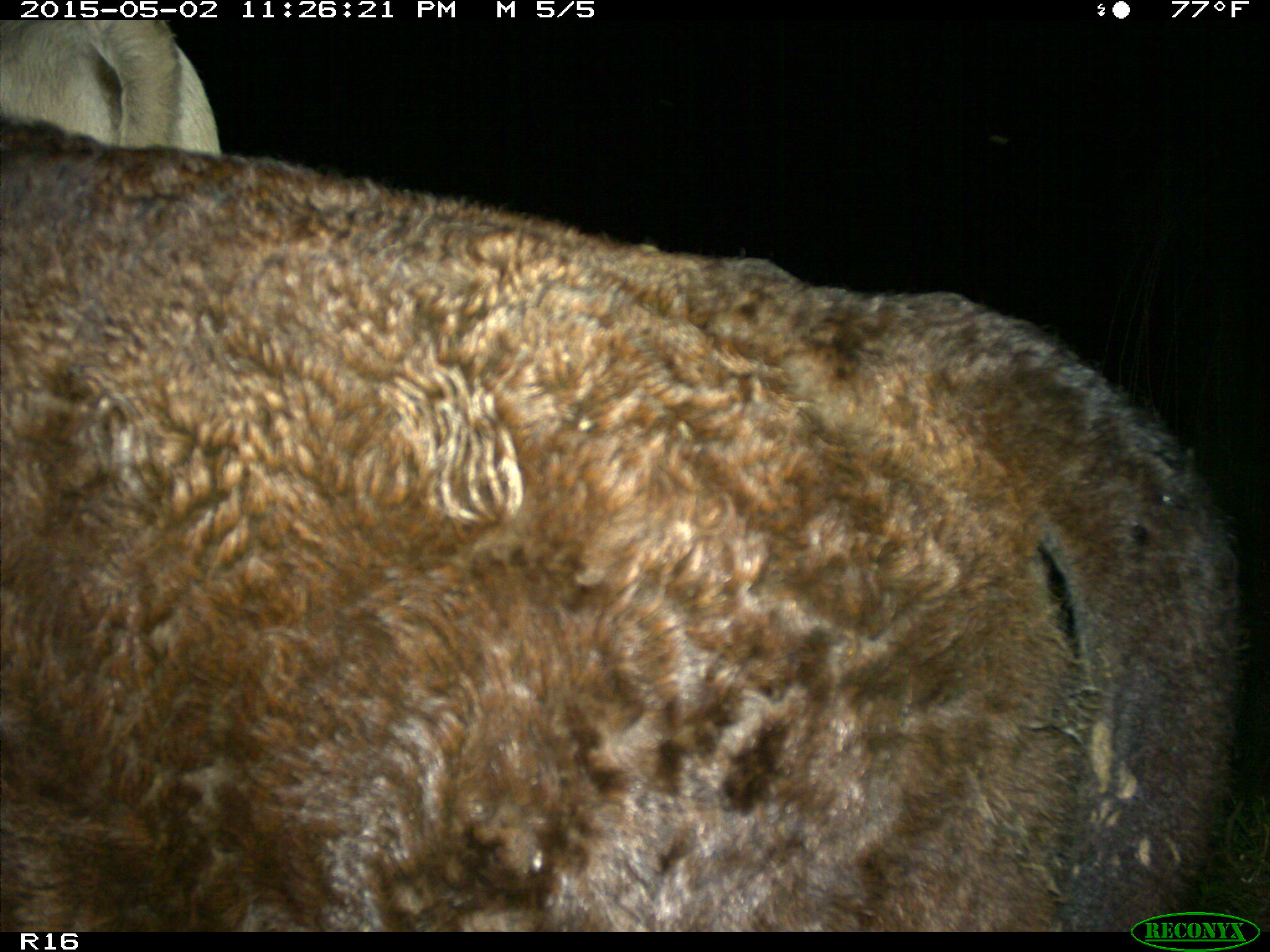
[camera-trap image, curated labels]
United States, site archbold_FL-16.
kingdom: Animalia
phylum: Chordata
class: Mammalia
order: Artiodactyla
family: Bovidae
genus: Bos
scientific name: Bos taurus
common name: domestic cow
Bos taurus (domestic cow).